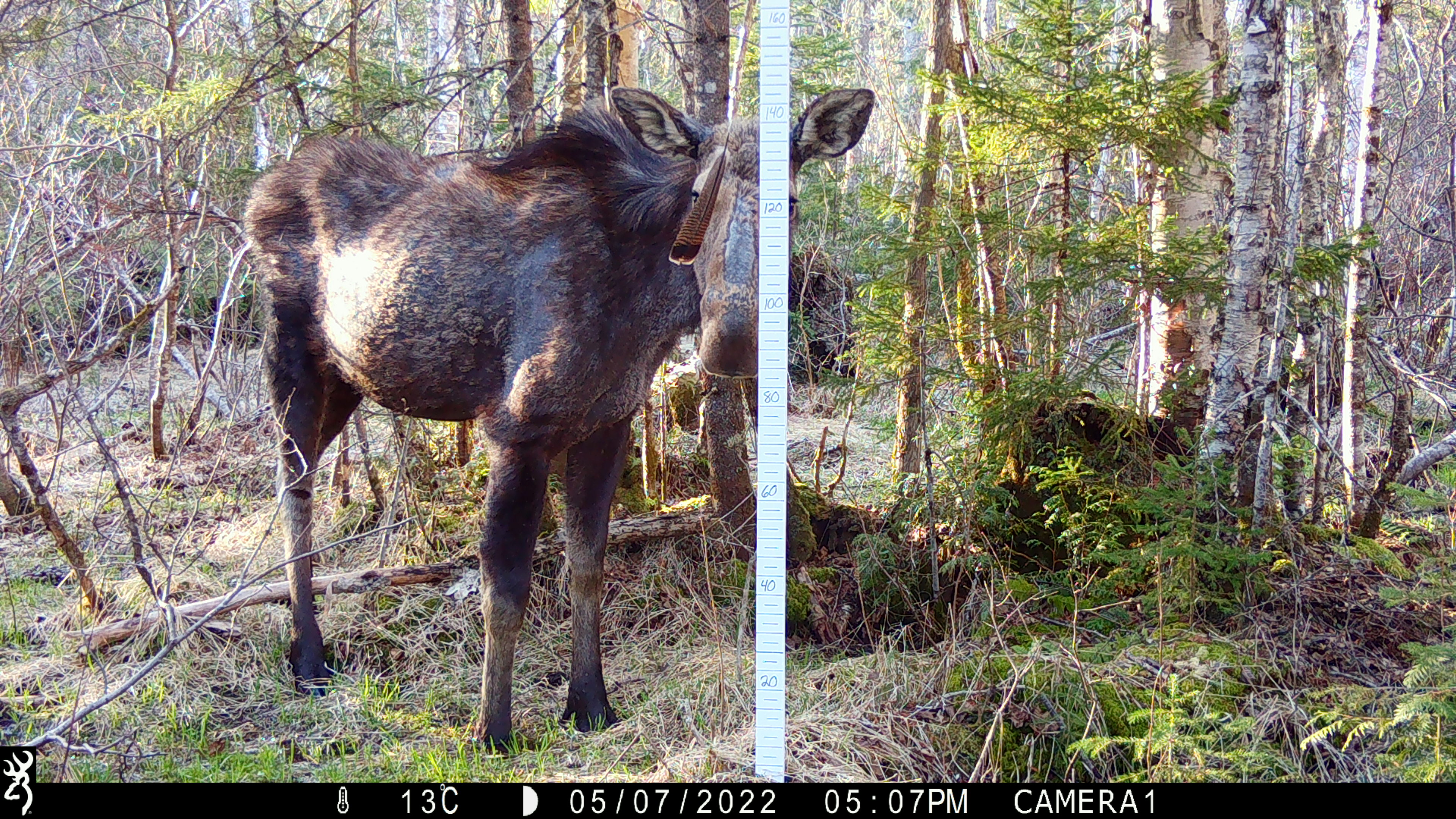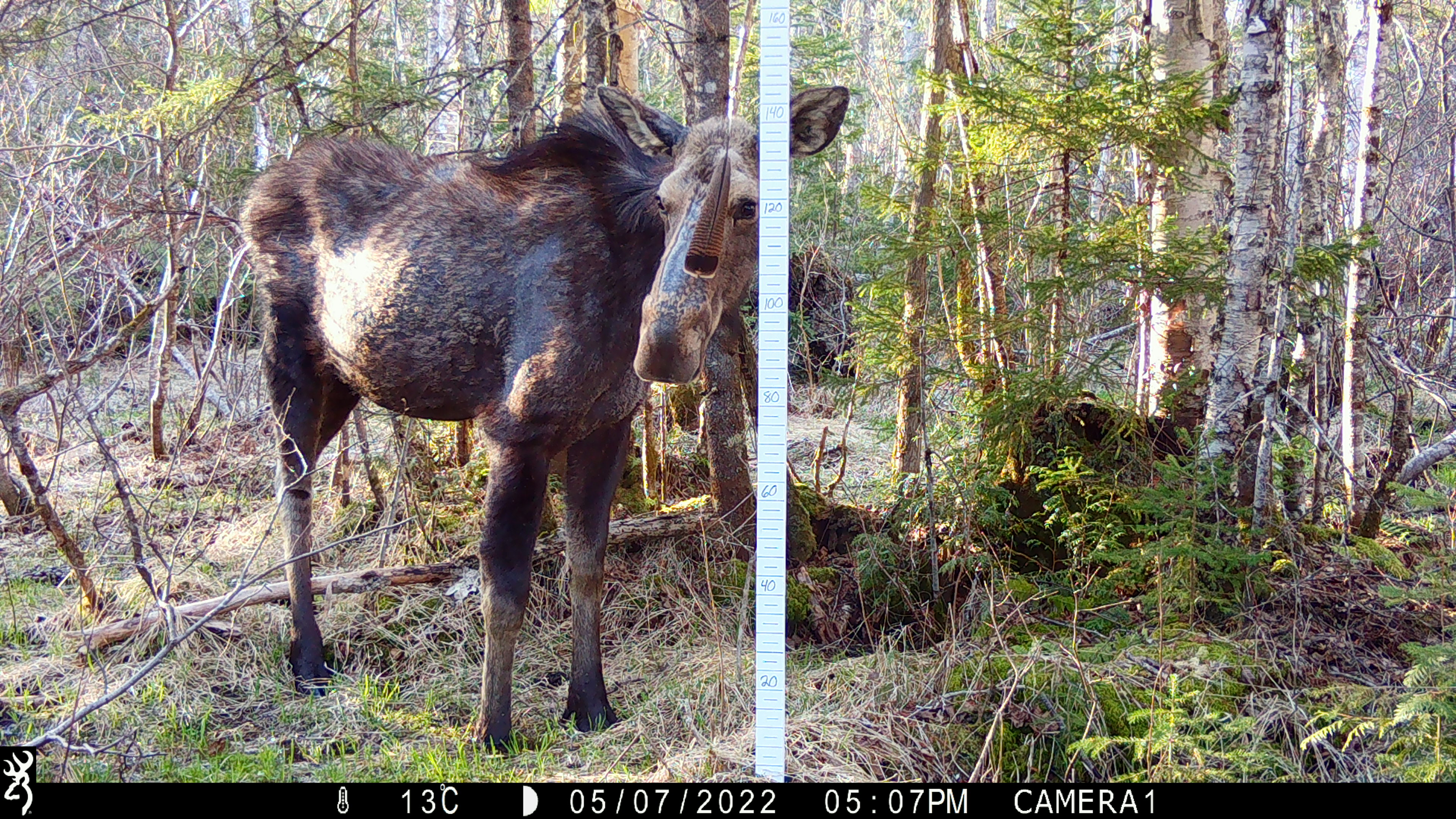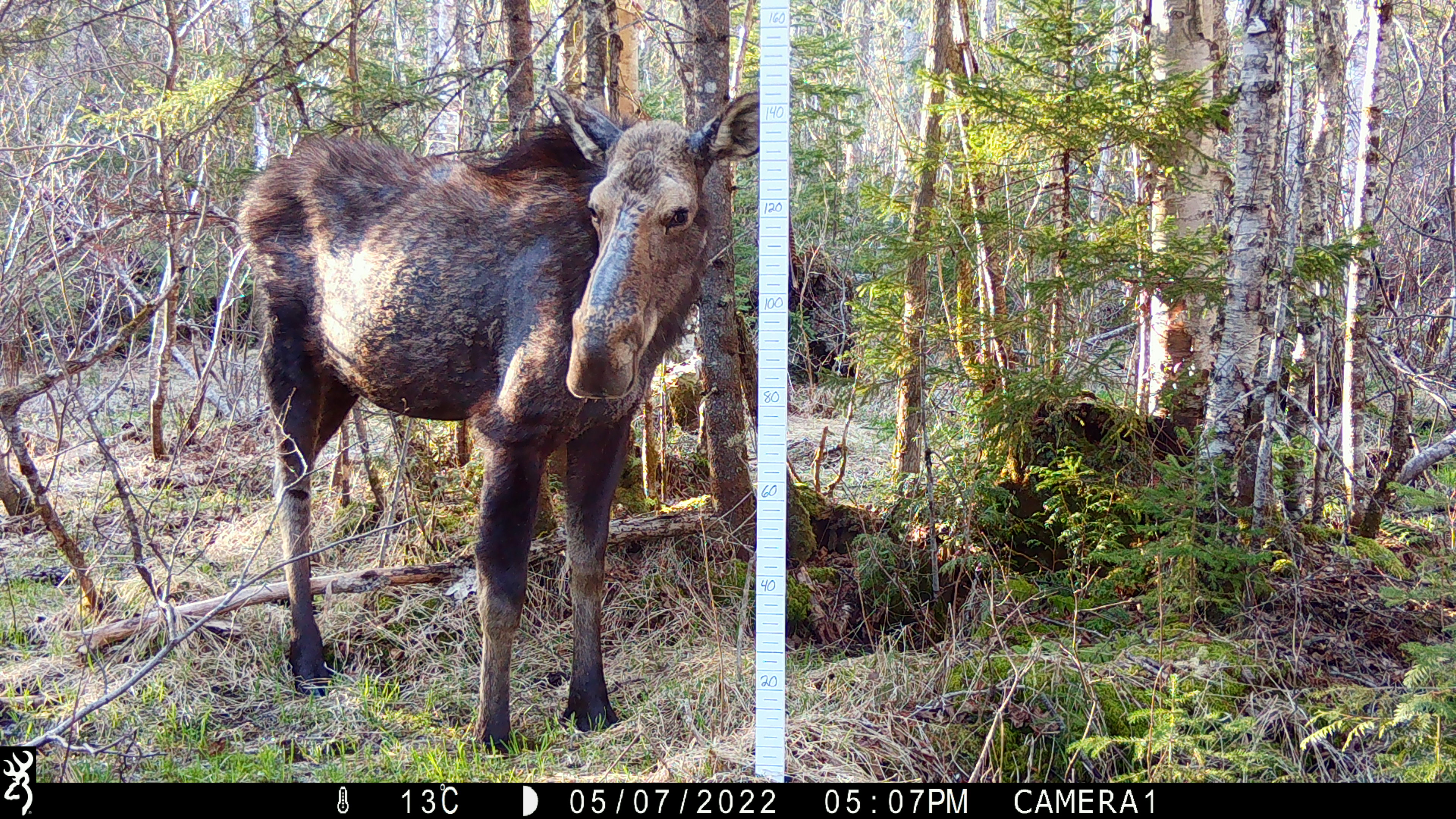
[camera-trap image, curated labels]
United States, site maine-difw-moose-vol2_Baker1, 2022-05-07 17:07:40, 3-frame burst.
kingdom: Animalia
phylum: Chordata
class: Mammalia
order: Artiodactyla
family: Cervidae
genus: Alces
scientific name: Alces alces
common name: moose